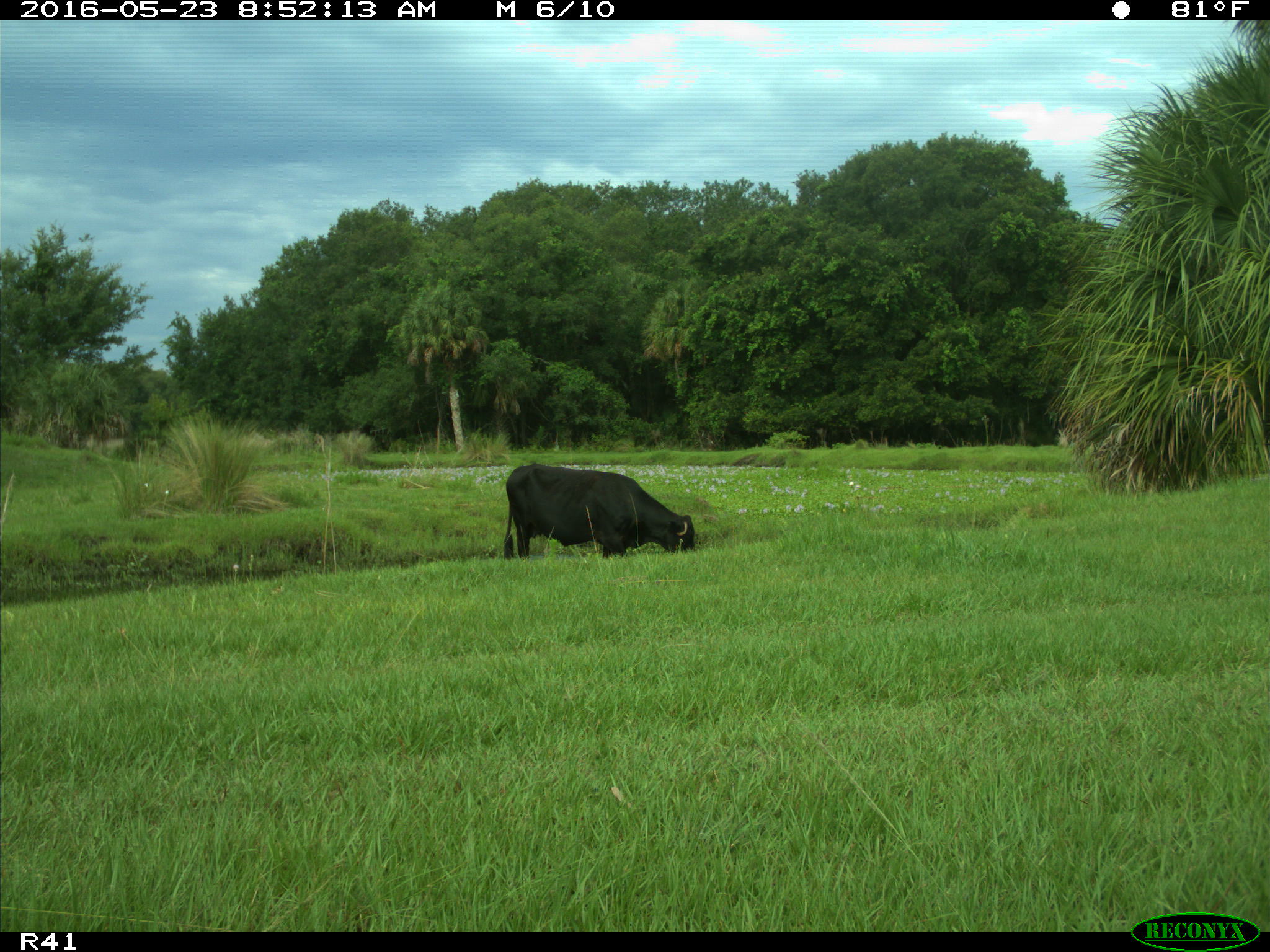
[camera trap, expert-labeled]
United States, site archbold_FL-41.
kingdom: Animalia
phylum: Chordata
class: Mammalia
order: Artiodactyla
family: Bovidae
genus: Bos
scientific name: Bos taurus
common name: domestic cow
Bos taurus (domestic cow).